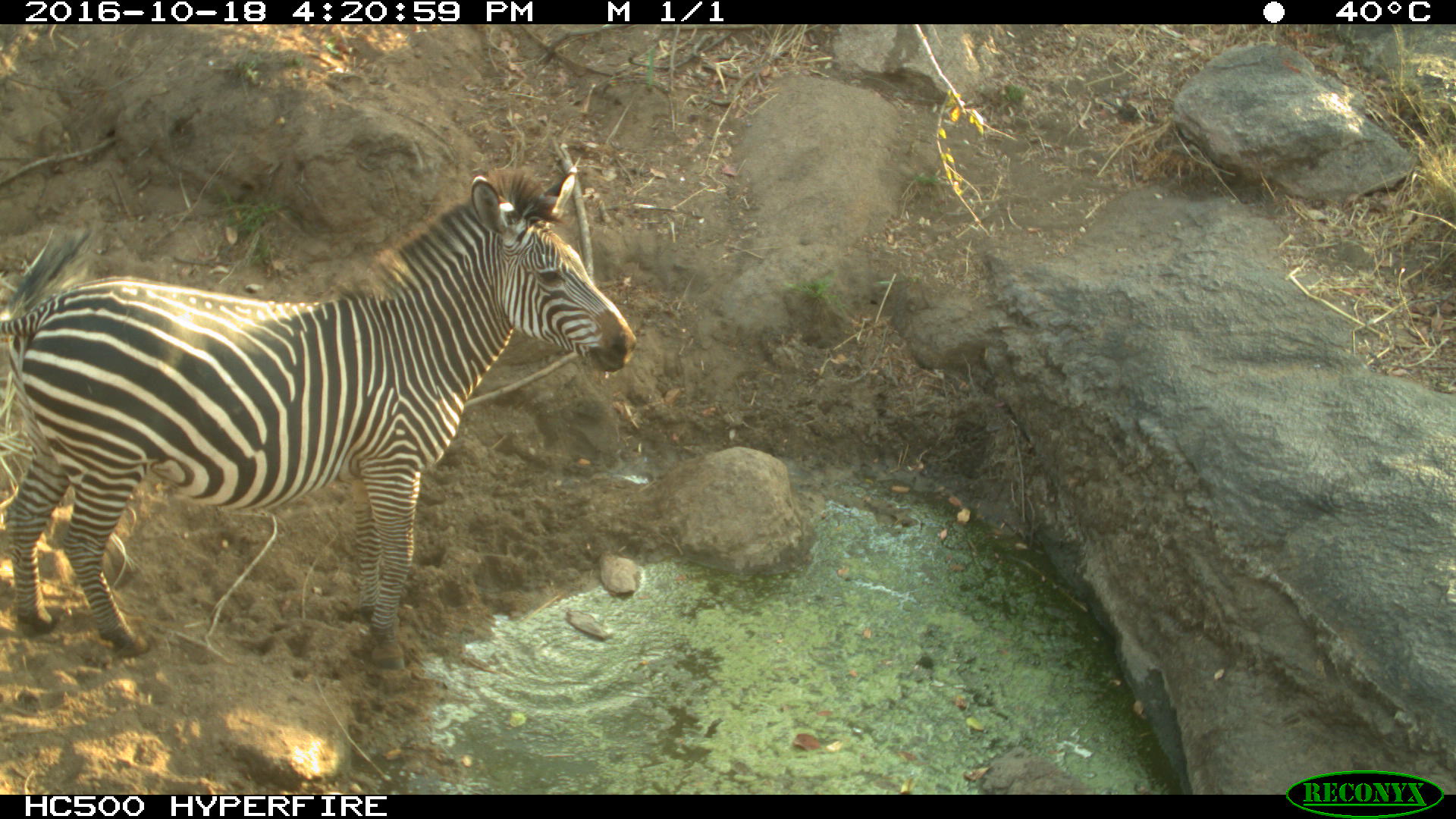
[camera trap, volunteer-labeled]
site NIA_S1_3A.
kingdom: Animalia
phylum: Chordata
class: Mammalia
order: Perissodactyla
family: Equidae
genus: Equus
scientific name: Equus quagga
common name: plains zebra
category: zebraplains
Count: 1.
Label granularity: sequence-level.